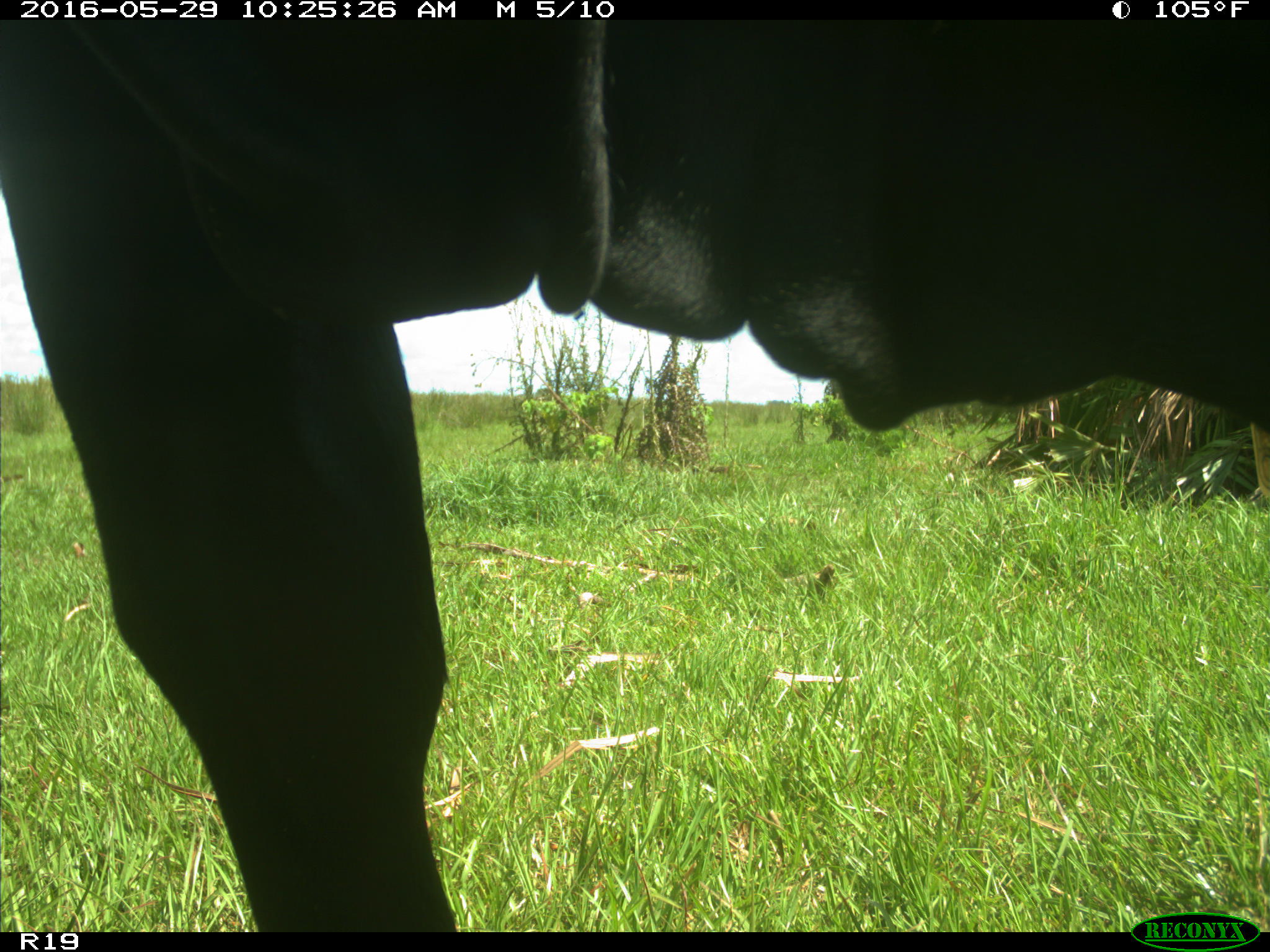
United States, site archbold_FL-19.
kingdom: Animalia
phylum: Chordata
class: Mammalia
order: Artiodactyla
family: Bovidae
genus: Bos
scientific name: Bos taurus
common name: domestic cow